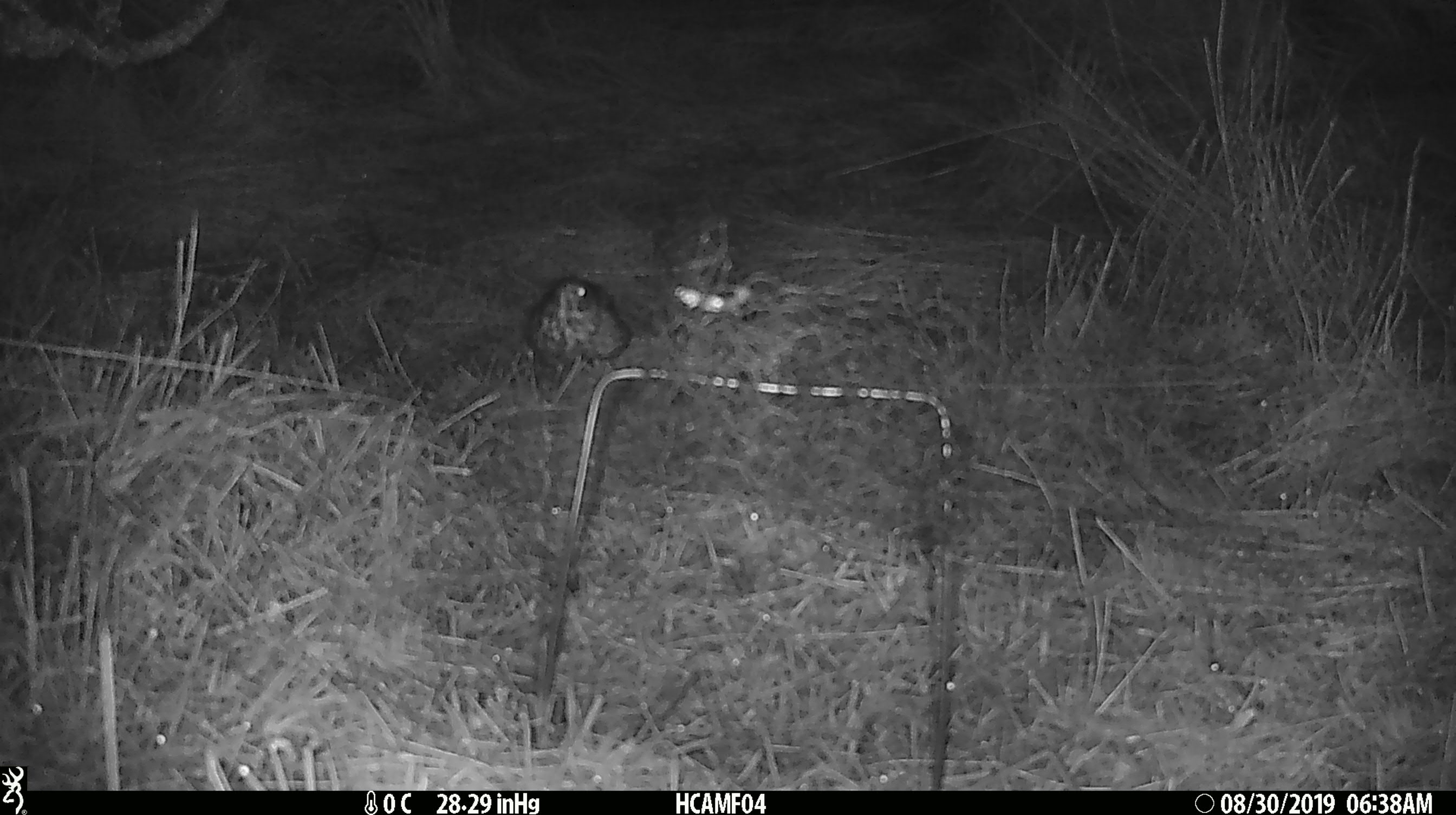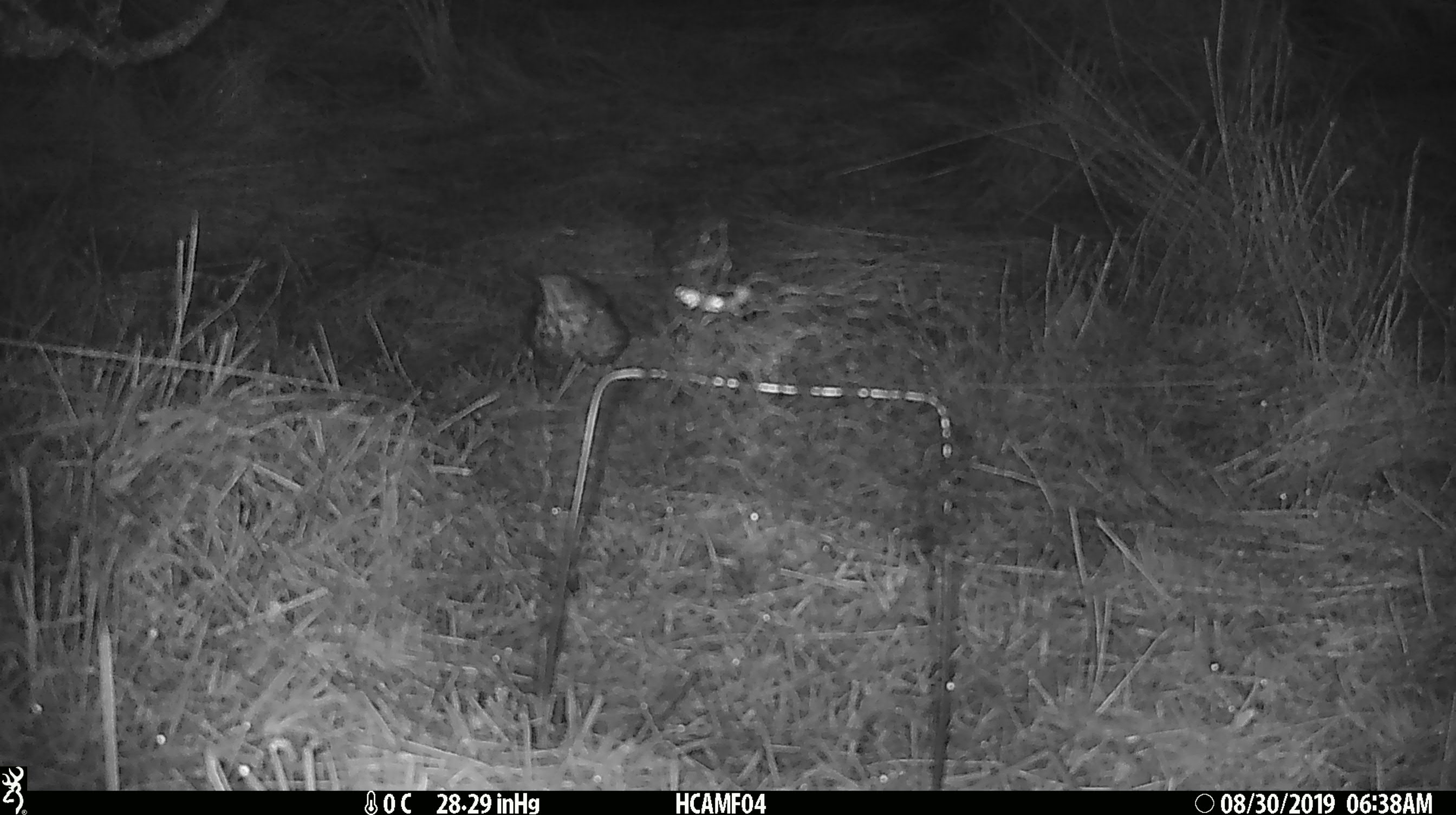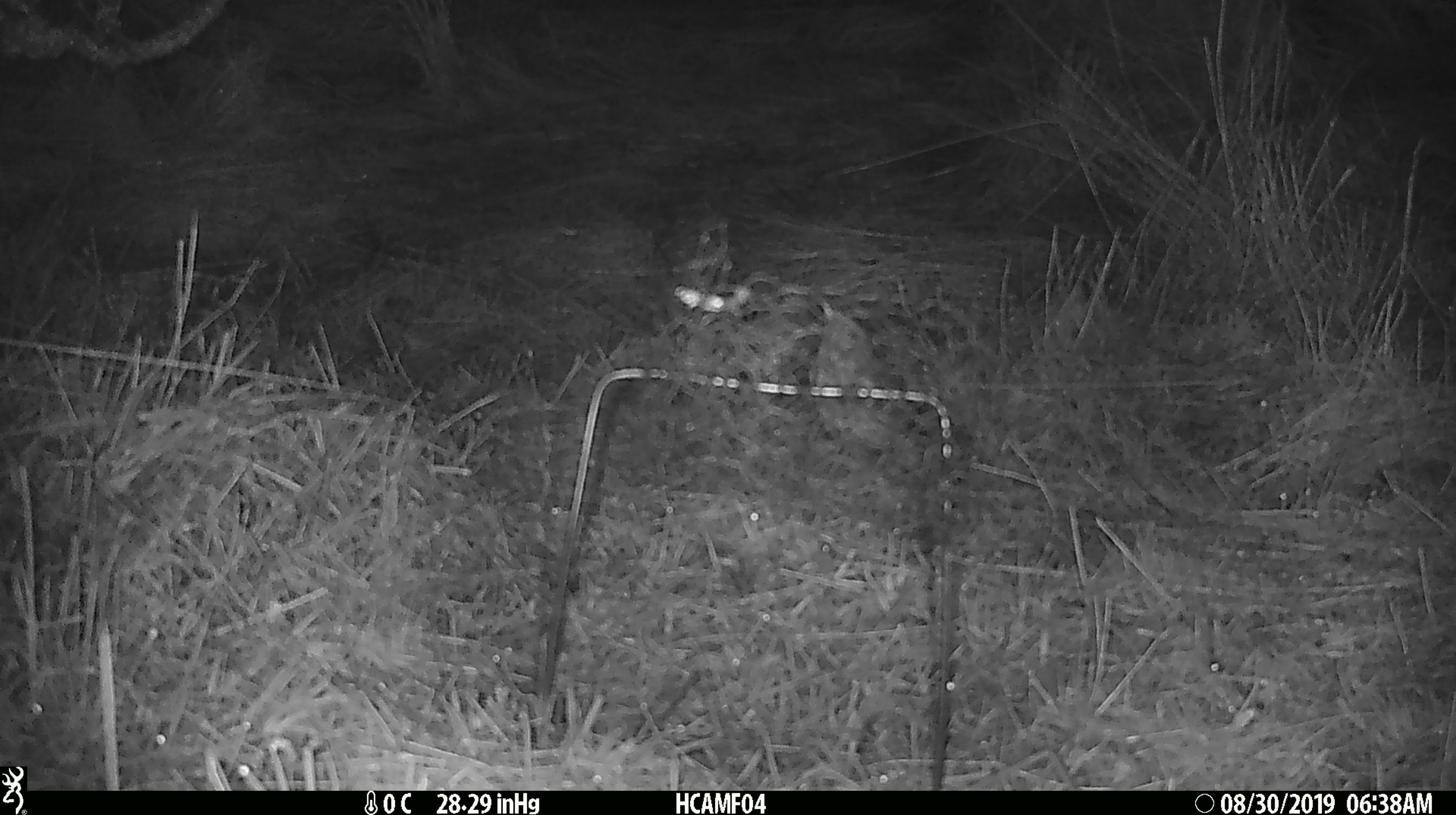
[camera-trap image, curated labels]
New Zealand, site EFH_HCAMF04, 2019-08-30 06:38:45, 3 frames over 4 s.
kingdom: Animalia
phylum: Chordata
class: Aves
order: Passeriformes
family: Turdidae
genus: Turdus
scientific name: Turdus philomelos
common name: song thrush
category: thrush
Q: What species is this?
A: Thrush (song thrush) (Turdus philomelos).